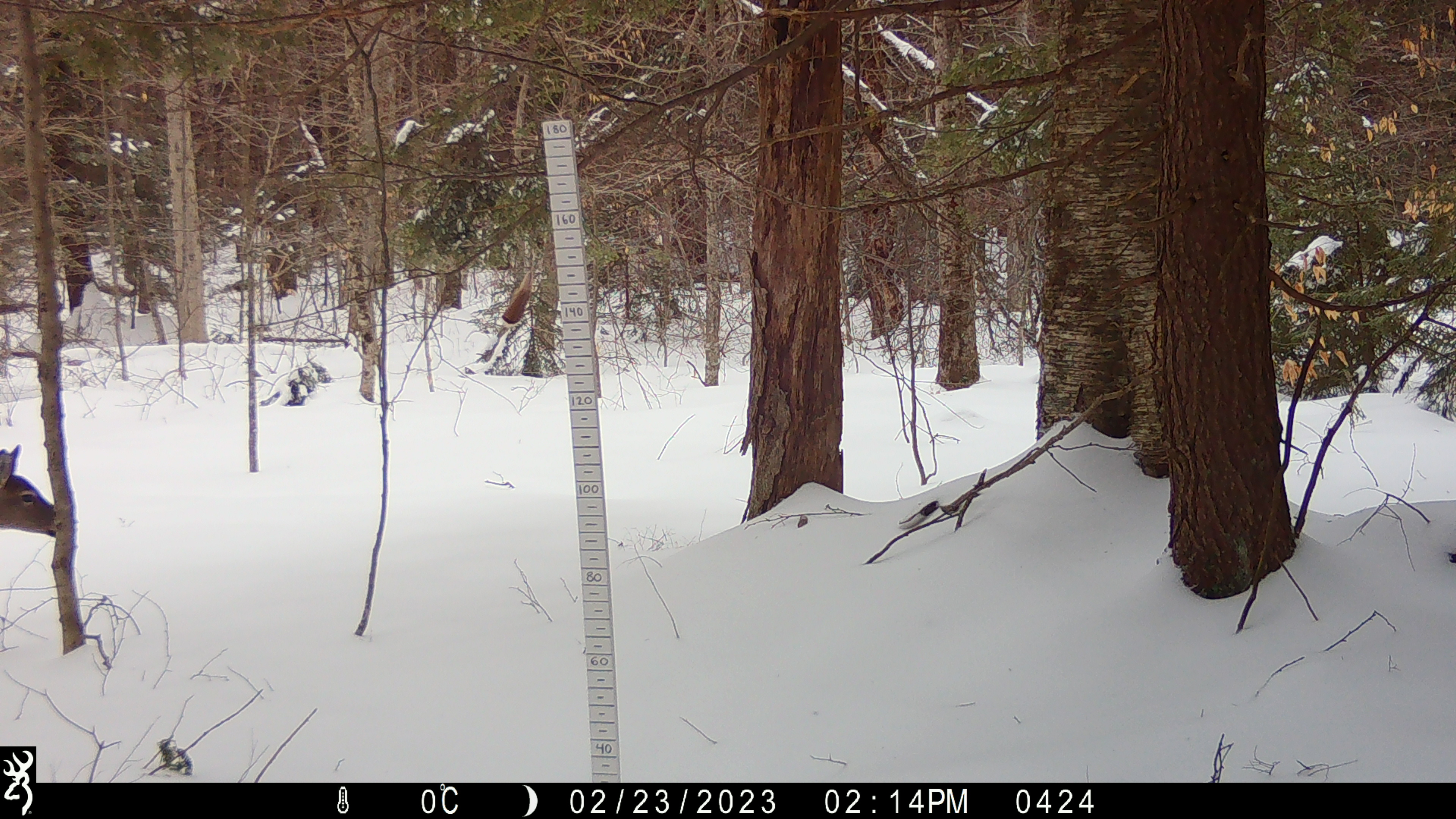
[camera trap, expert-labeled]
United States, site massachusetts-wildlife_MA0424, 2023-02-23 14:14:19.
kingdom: Animalia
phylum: Chordata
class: Mammalia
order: Artiodactyla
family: Cervidae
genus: Odocoileus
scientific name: Odocoileus virginianus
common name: white-tailed deer